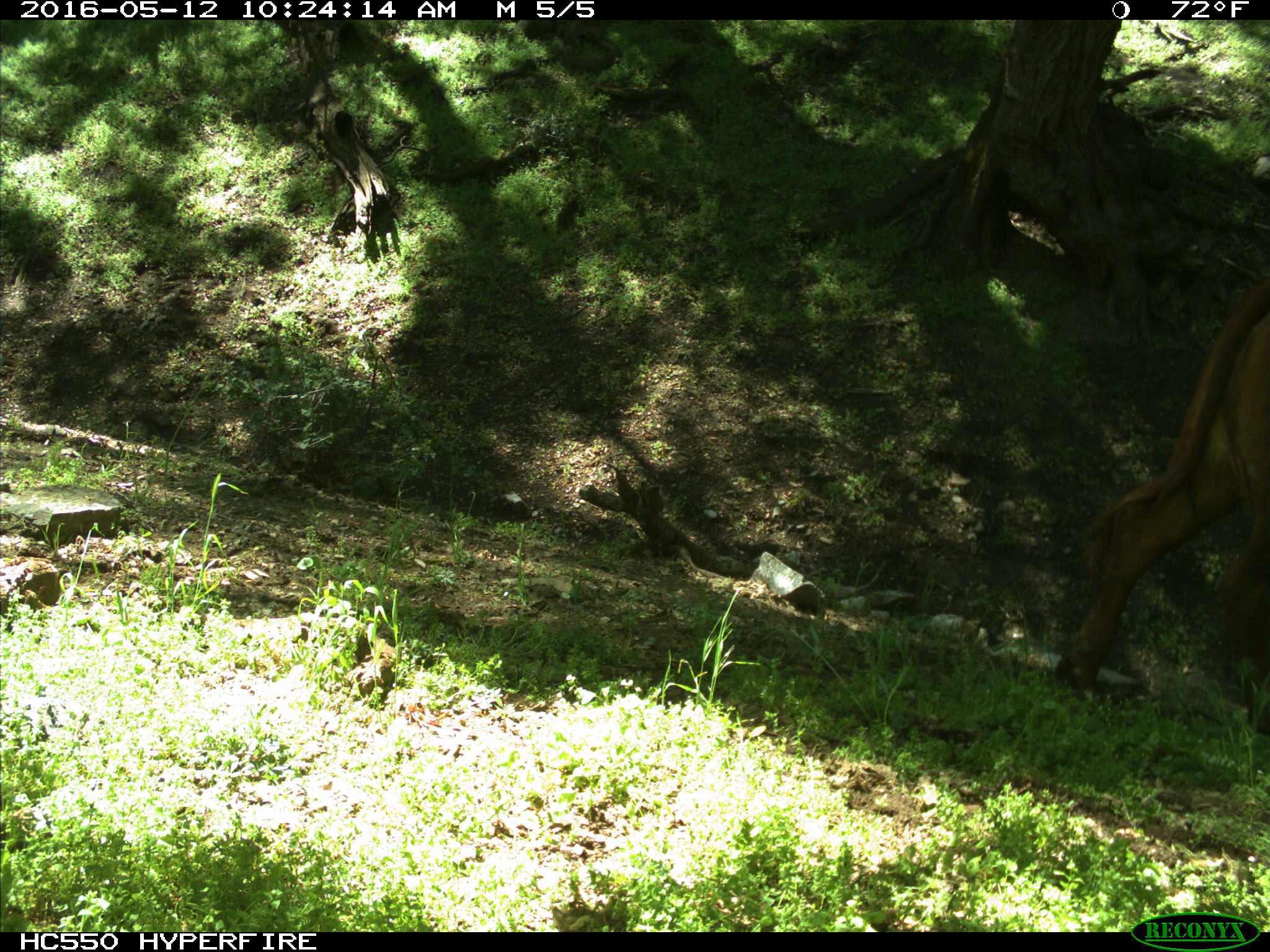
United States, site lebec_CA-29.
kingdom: Animalia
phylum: Chordata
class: Mammalia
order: Artiodactyla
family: Bovidae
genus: Bos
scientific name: Bos taurus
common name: domestic cow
Bos taurus (domestic cow).